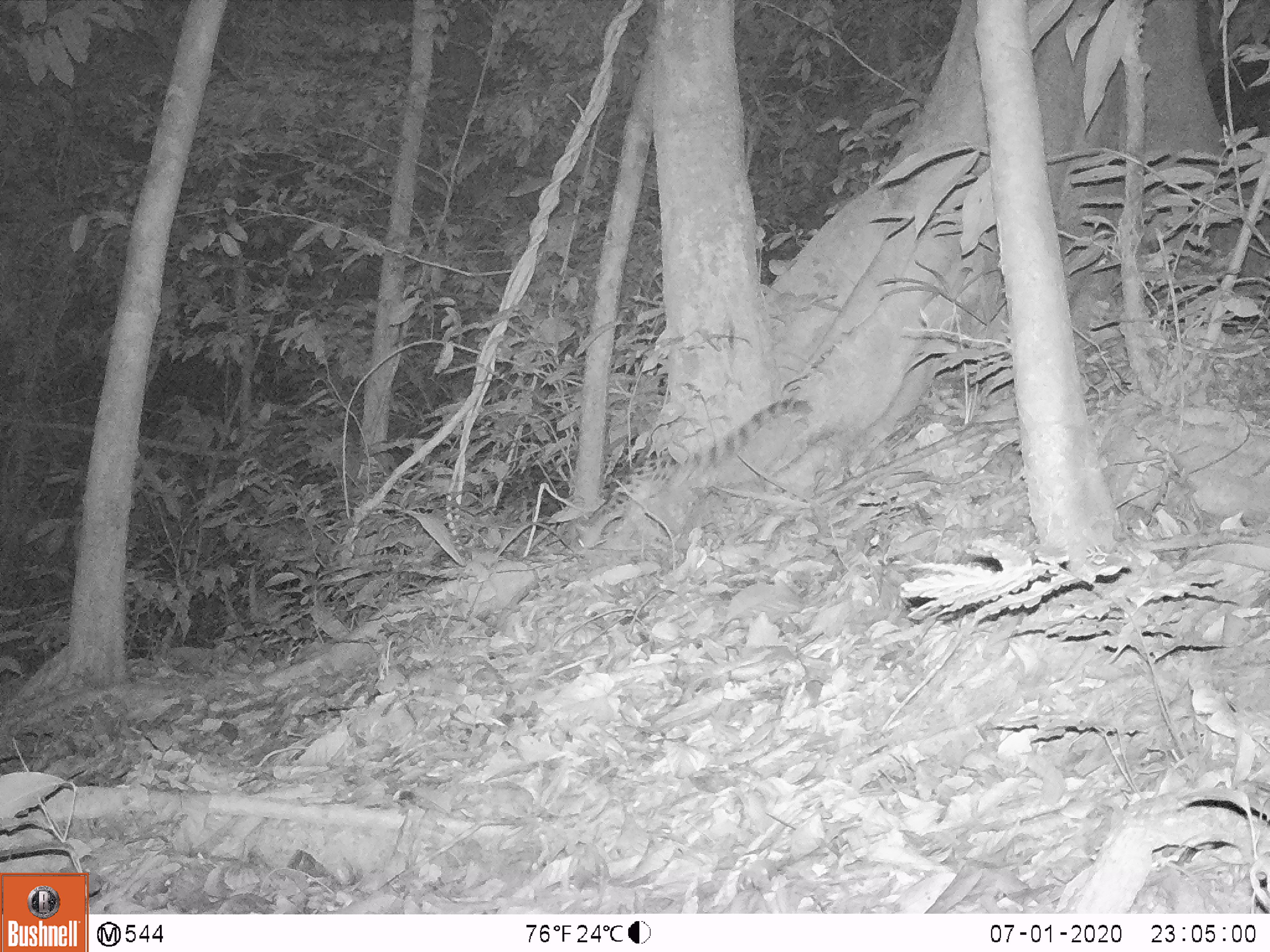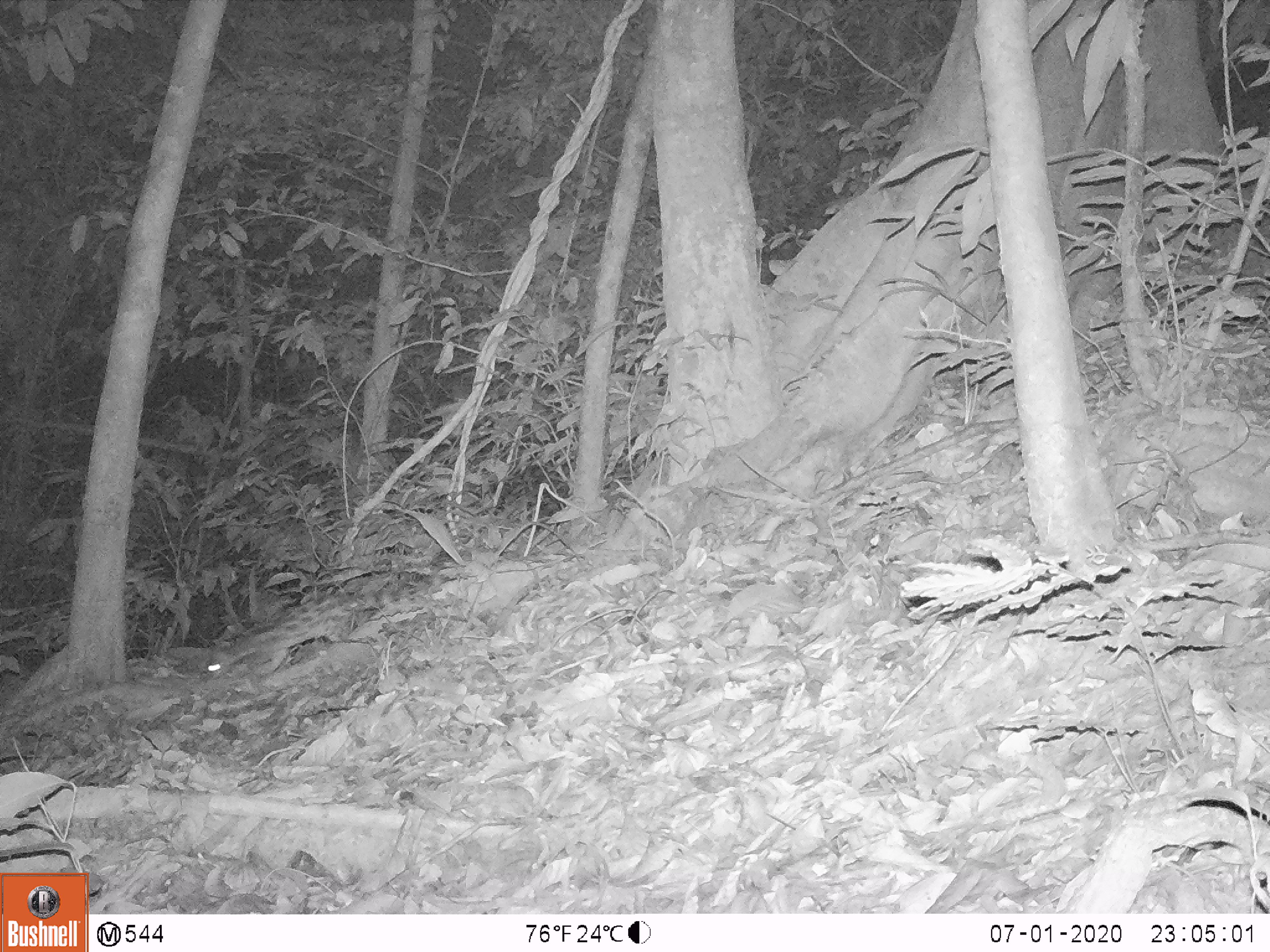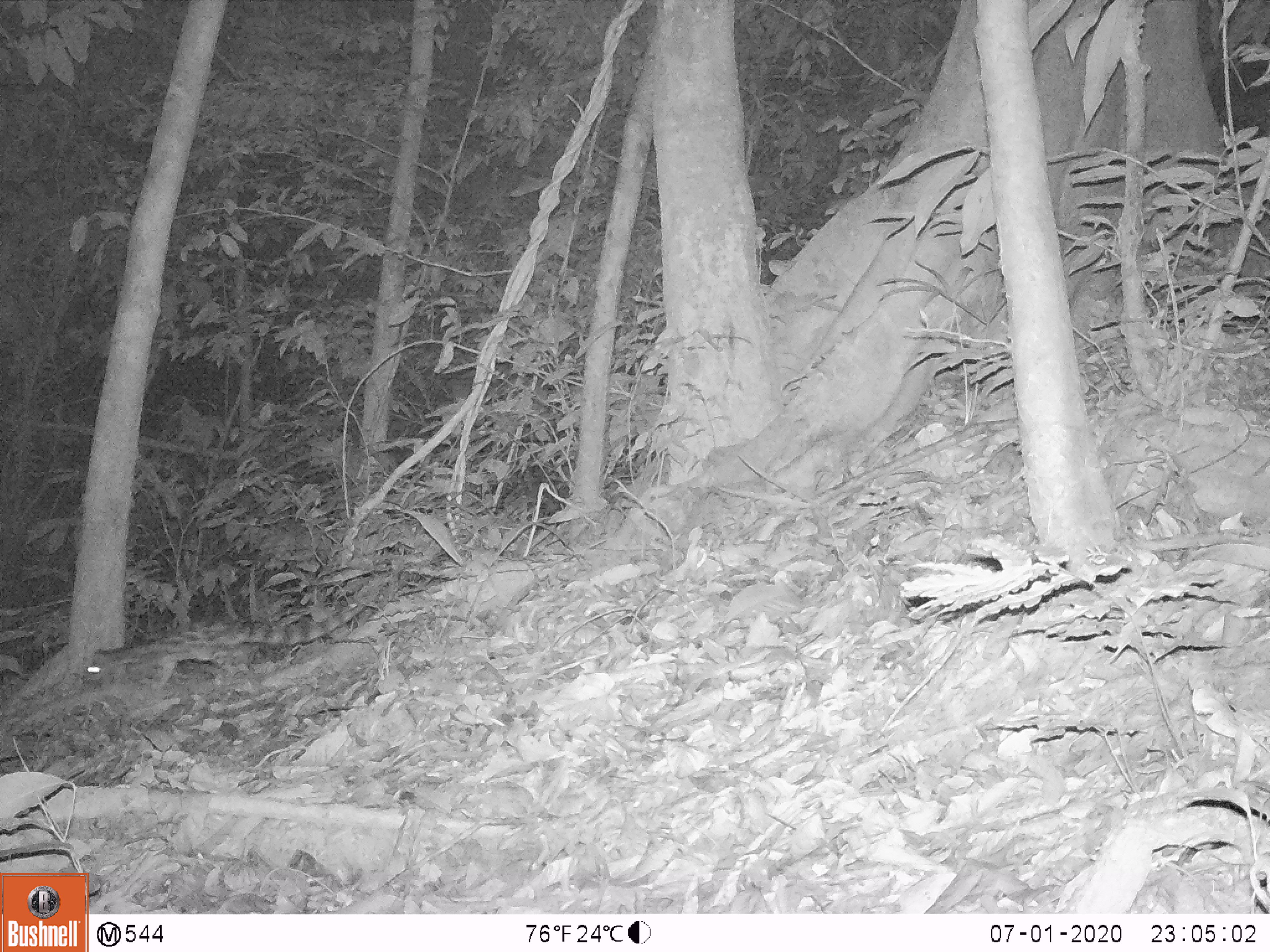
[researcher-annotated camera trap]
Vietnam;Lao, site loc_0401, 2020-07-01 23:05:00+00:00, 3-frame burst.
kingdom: Animalia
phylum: Chordata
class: Mammalia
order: Carnivora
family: Prionodontidae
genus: Prionodon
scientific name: Prionodon pardicolor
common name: spotted linsang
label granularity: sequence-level